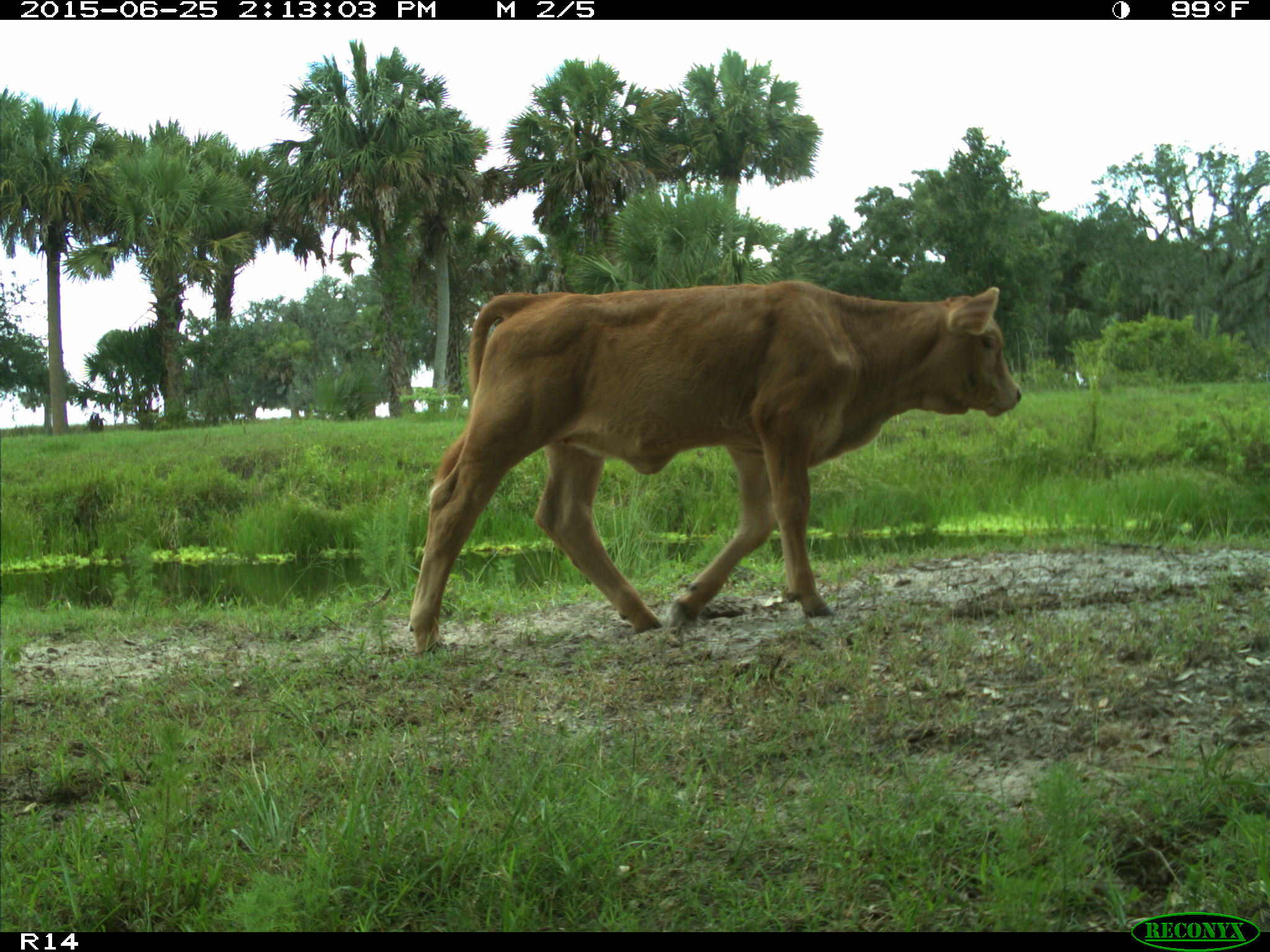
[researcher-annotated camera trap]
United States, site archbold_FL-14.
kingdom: Animalia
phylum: Chordata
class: Mammalia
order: Artiodactyla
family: Bovidae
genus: Bos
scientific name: Bos taurus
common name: domestic cow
Bos taurus (domestic cow).